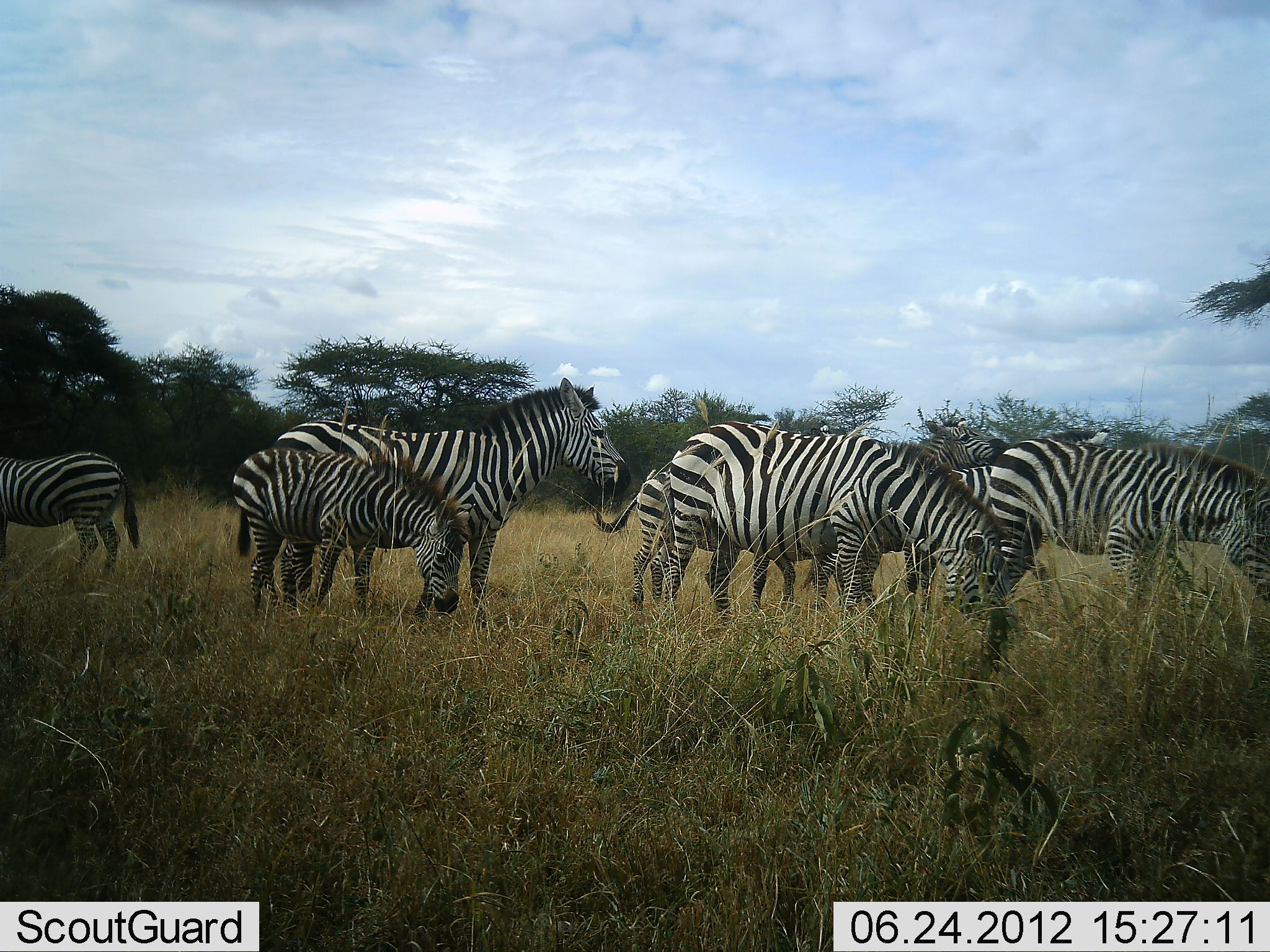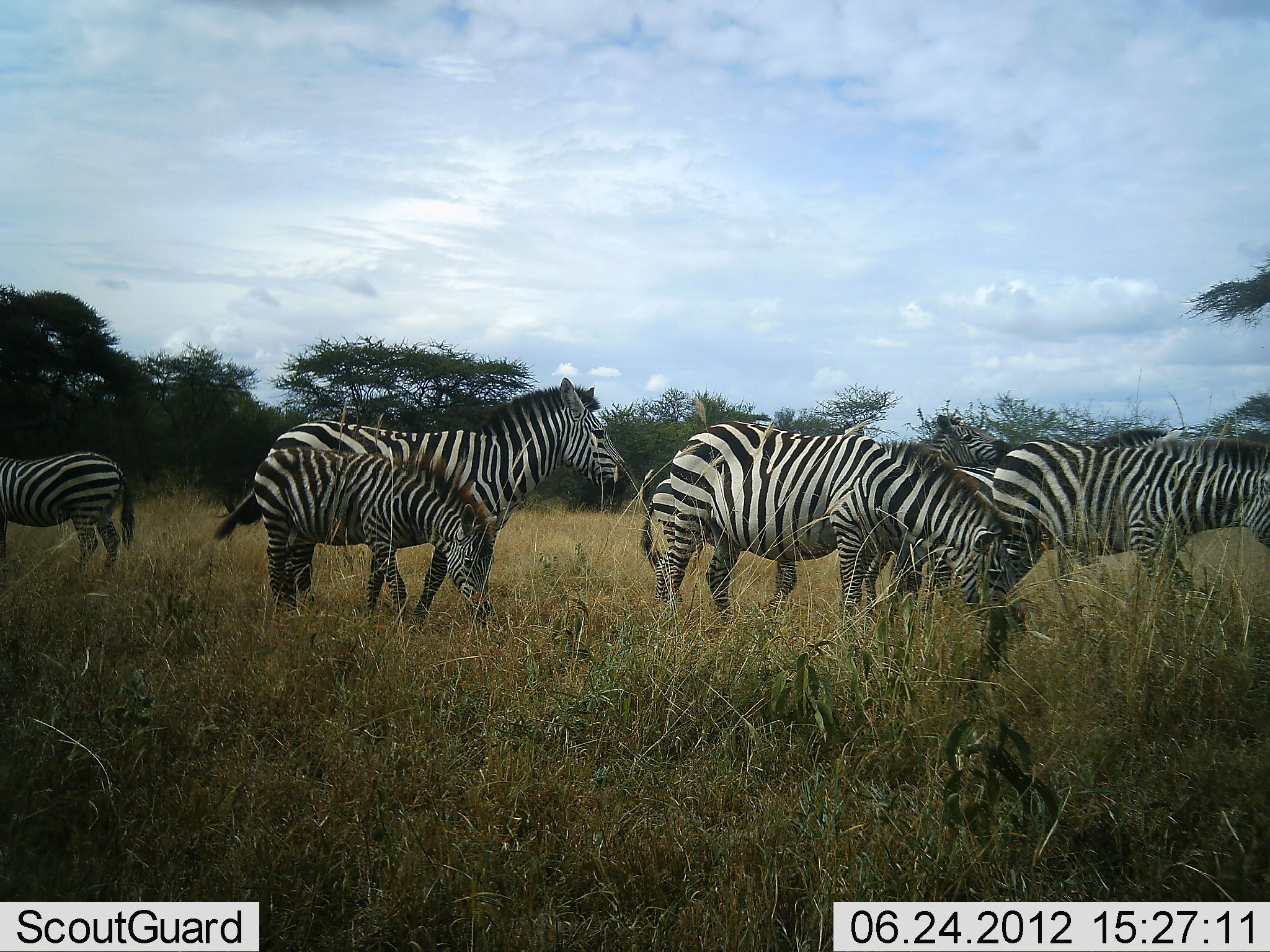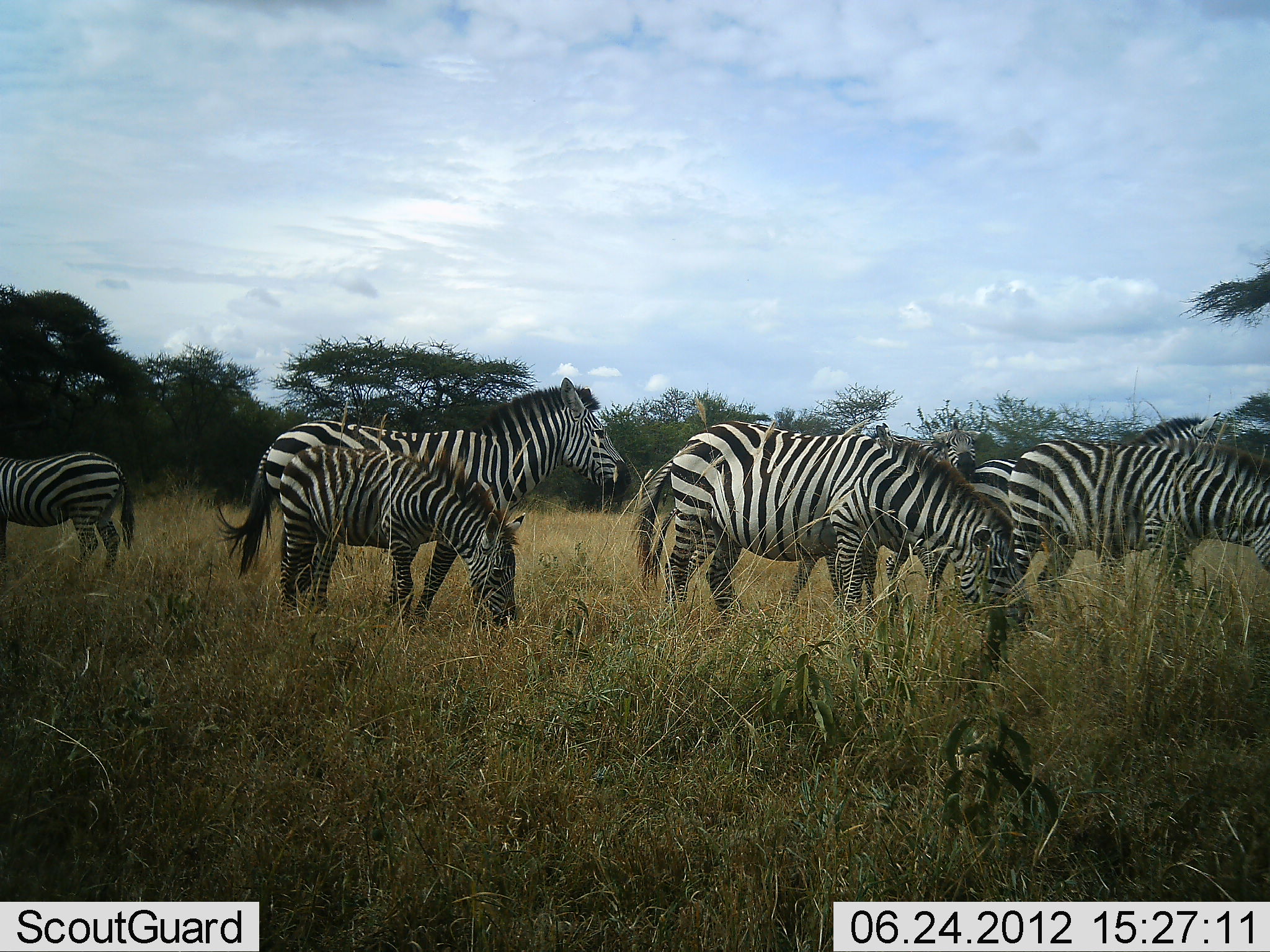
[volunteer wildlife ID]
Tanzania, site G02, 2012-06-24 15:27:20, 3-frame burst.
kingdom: Animalia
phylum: Chordata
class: Mammalia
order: Perissodactyla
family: Equidae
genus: Equus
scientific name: Equus quagga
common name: plains zebra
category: zebra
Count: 7.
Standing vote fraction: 60%.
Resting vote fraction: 0%.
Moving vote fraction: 50%.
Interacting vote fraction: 10%.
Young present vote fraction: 100%.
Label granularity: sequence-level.